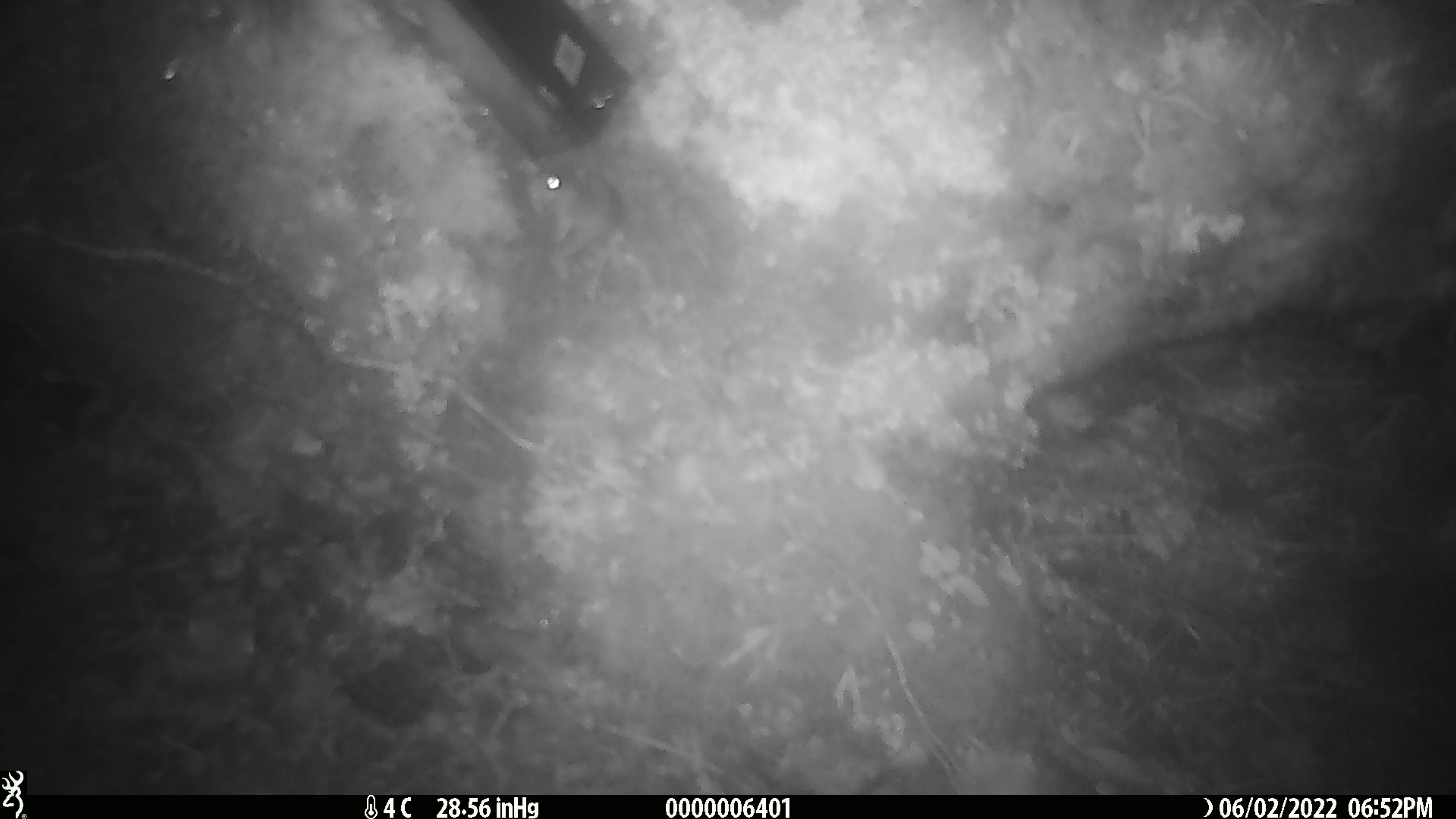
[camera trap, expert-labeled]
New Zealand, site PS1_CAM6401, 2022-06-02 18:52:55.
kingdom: Animalia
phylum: Chordata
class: Mammalia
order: Rodentia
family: Muridae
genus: Mus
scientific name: Mus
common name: mouse